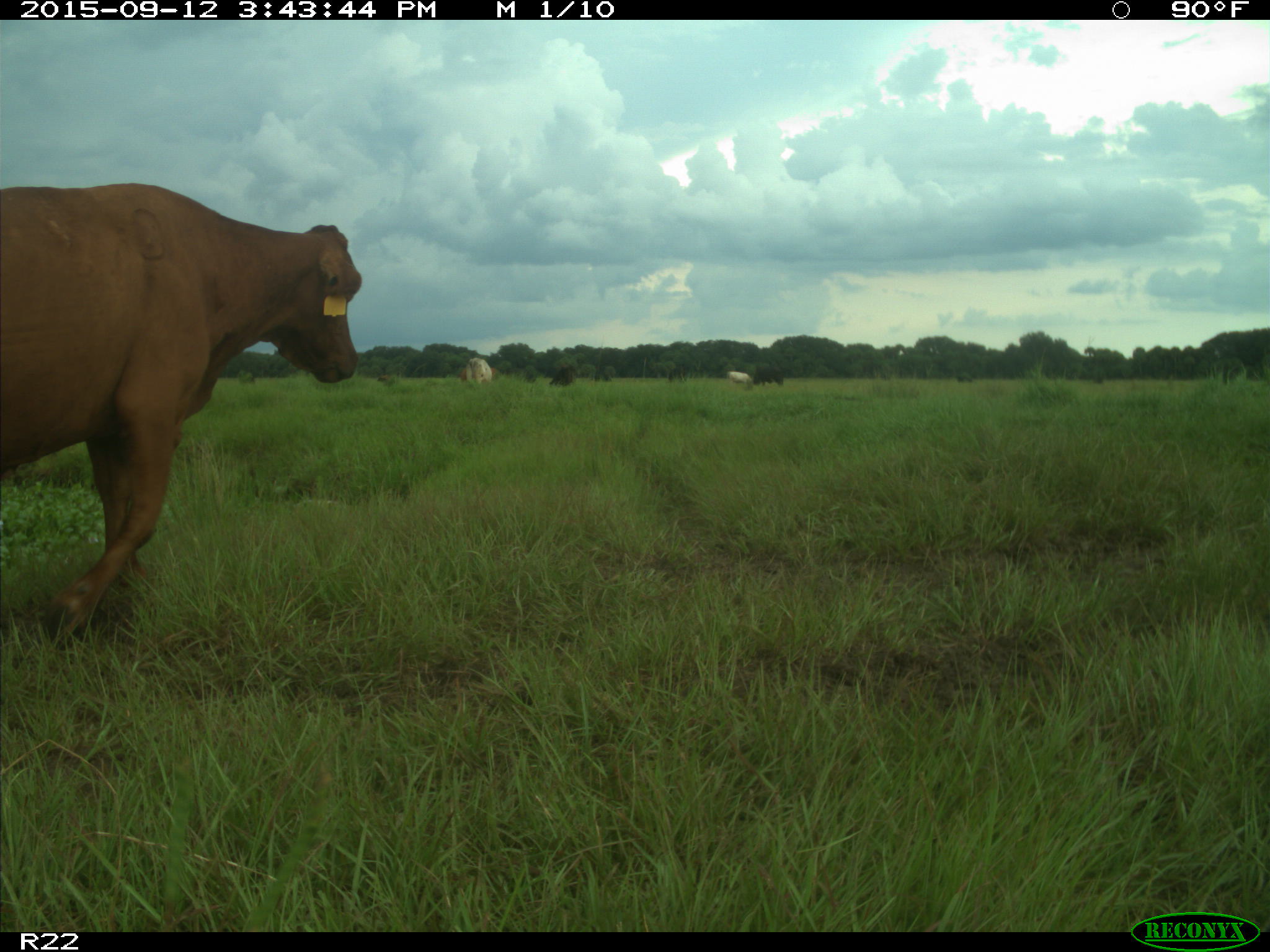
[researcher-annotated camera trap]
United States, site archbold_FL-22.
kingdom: Animalia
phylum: Chordata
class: Mammalia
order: Artiodactyla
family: Bovidae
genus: Bos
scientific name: Bos taurus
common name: domestic cow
Bos taurus (domestic cow).